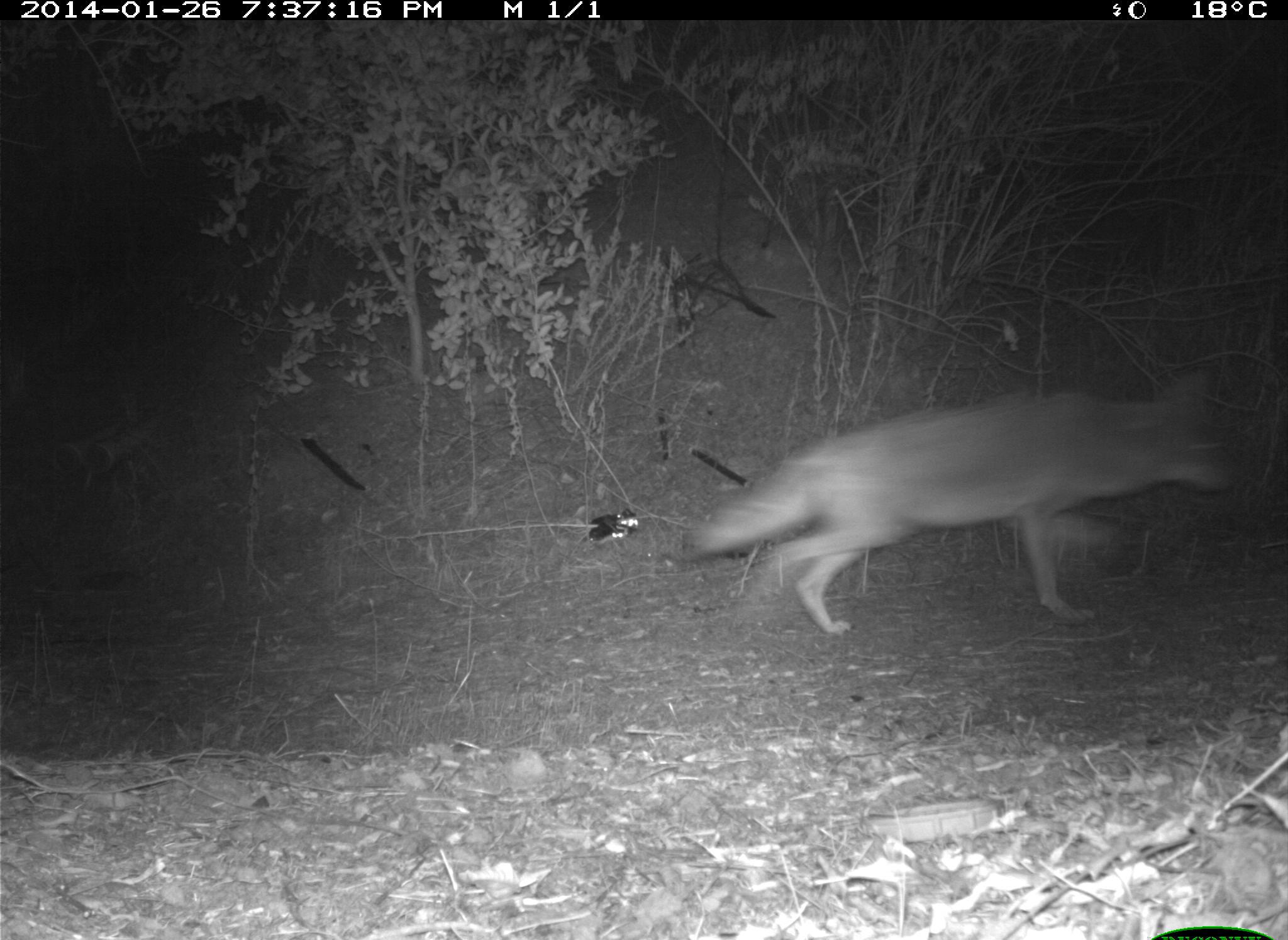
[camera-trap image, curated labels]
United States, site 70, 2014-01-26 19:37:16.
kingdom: Animalia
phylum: Chordata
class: Mammalia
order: Carnivora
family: Canidae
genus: Canis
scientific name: Canis latrans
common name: coyote